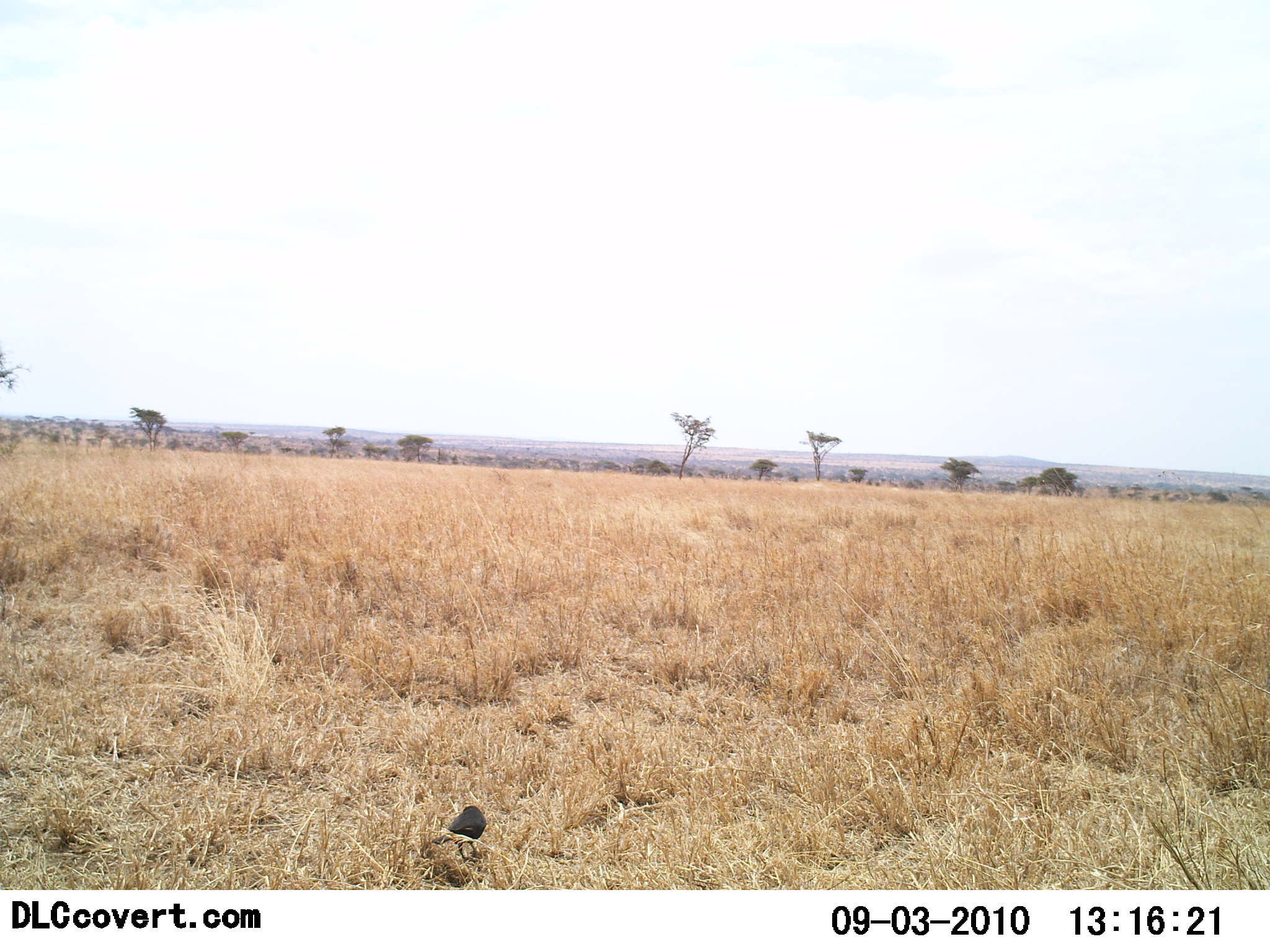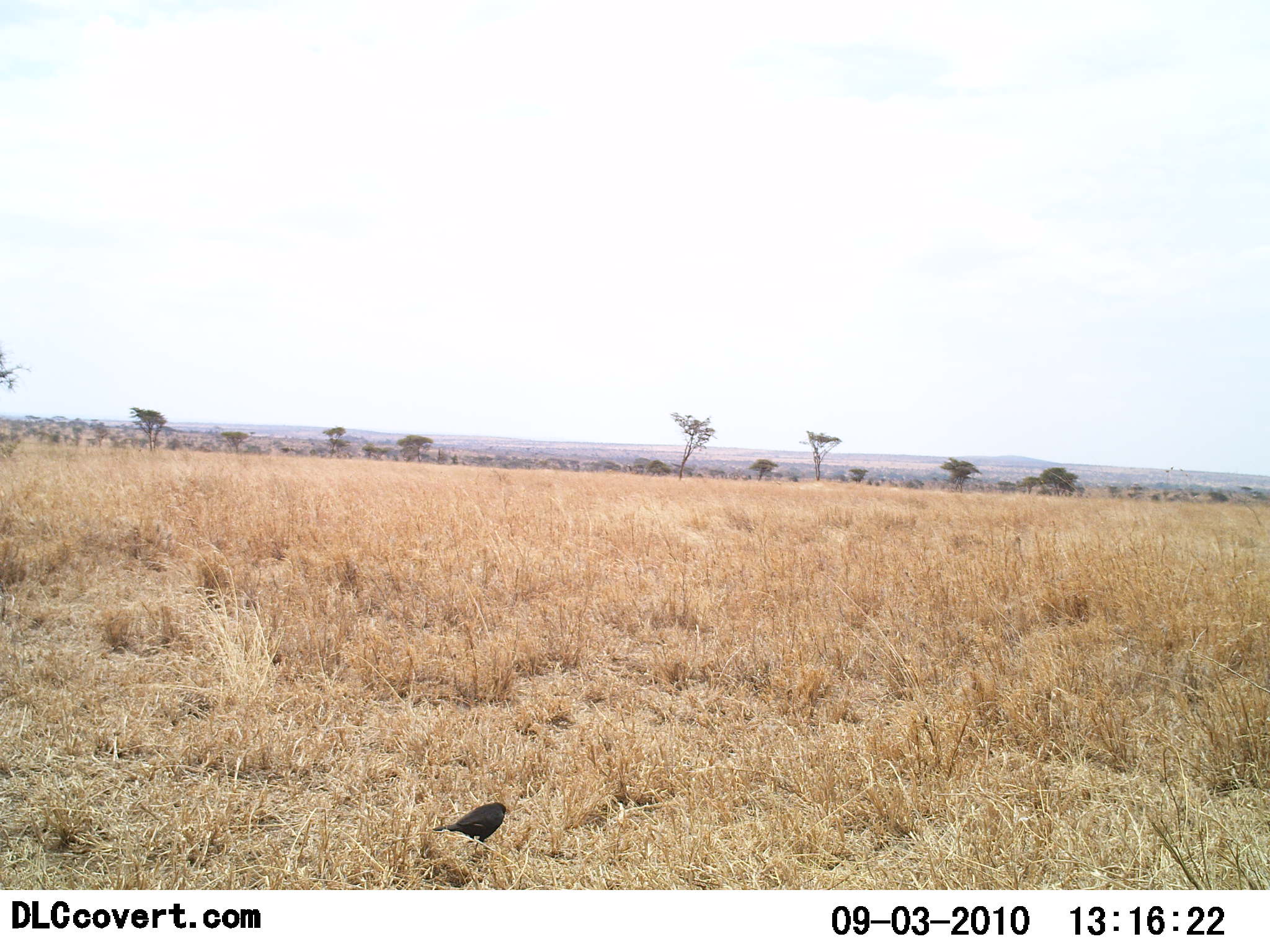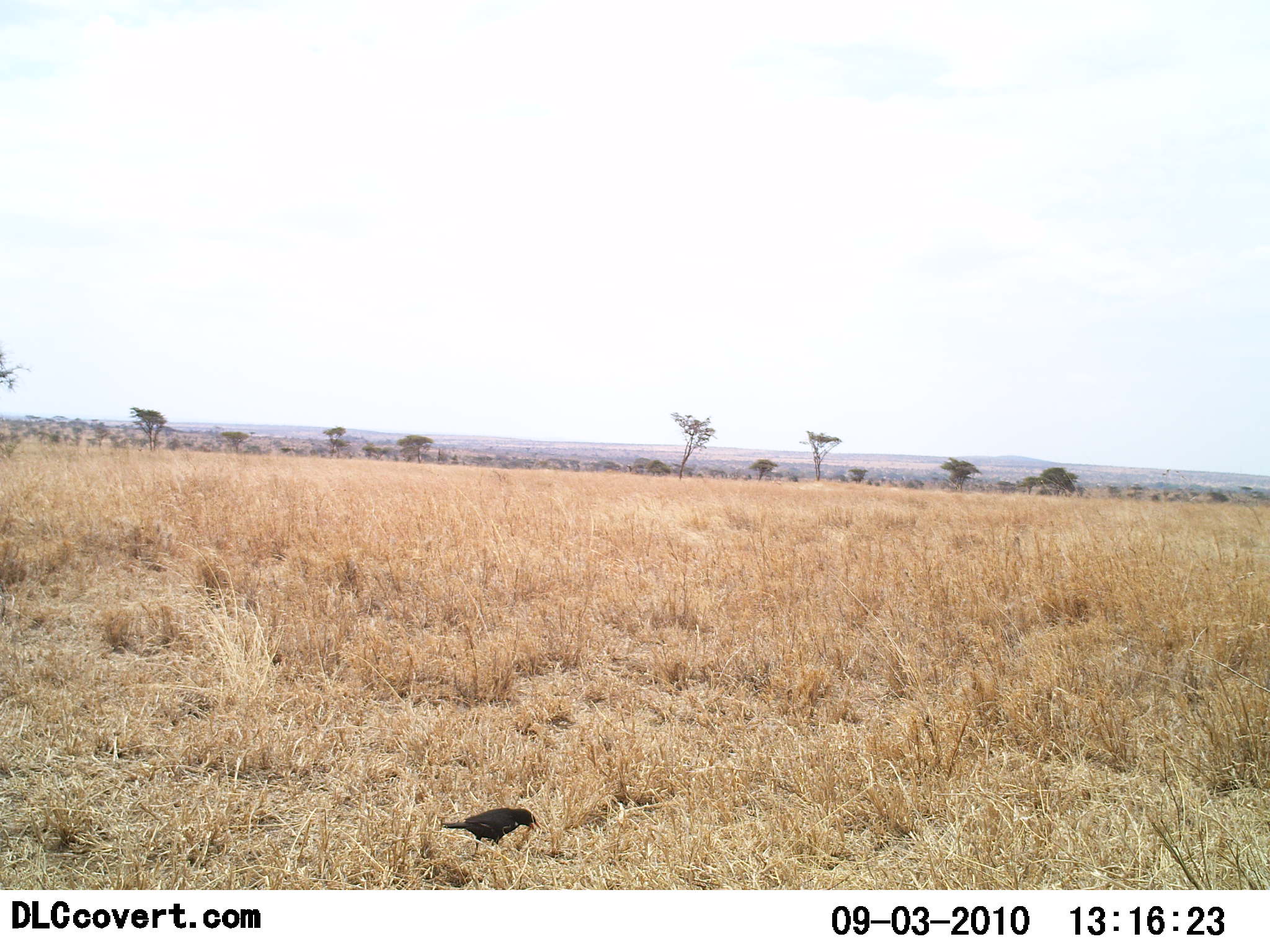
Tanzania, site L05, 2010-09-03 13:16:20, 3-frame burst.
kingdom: Animalia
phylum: Chordata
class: Aves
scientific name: Aves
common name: bird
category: otherbird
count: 1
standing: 44%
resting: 22%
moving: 17%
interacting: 0%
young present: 0%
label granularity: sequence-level